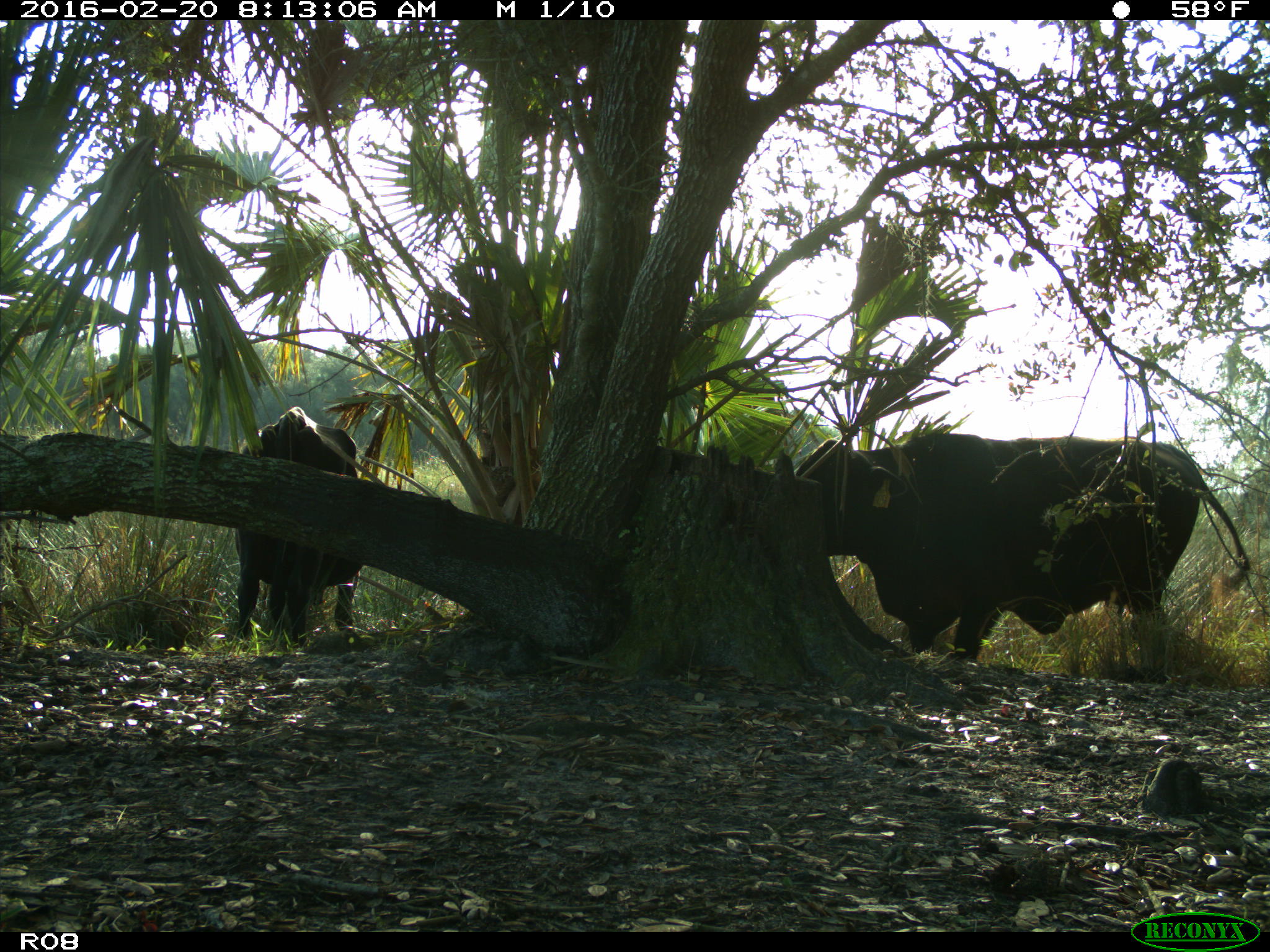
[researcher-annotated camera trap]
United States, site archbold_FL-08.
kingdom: Animalia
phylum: Chordata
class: Mammalia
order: Artiodactyla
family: Bovidae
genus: Bos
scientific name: Bos taurus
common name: domestic cow